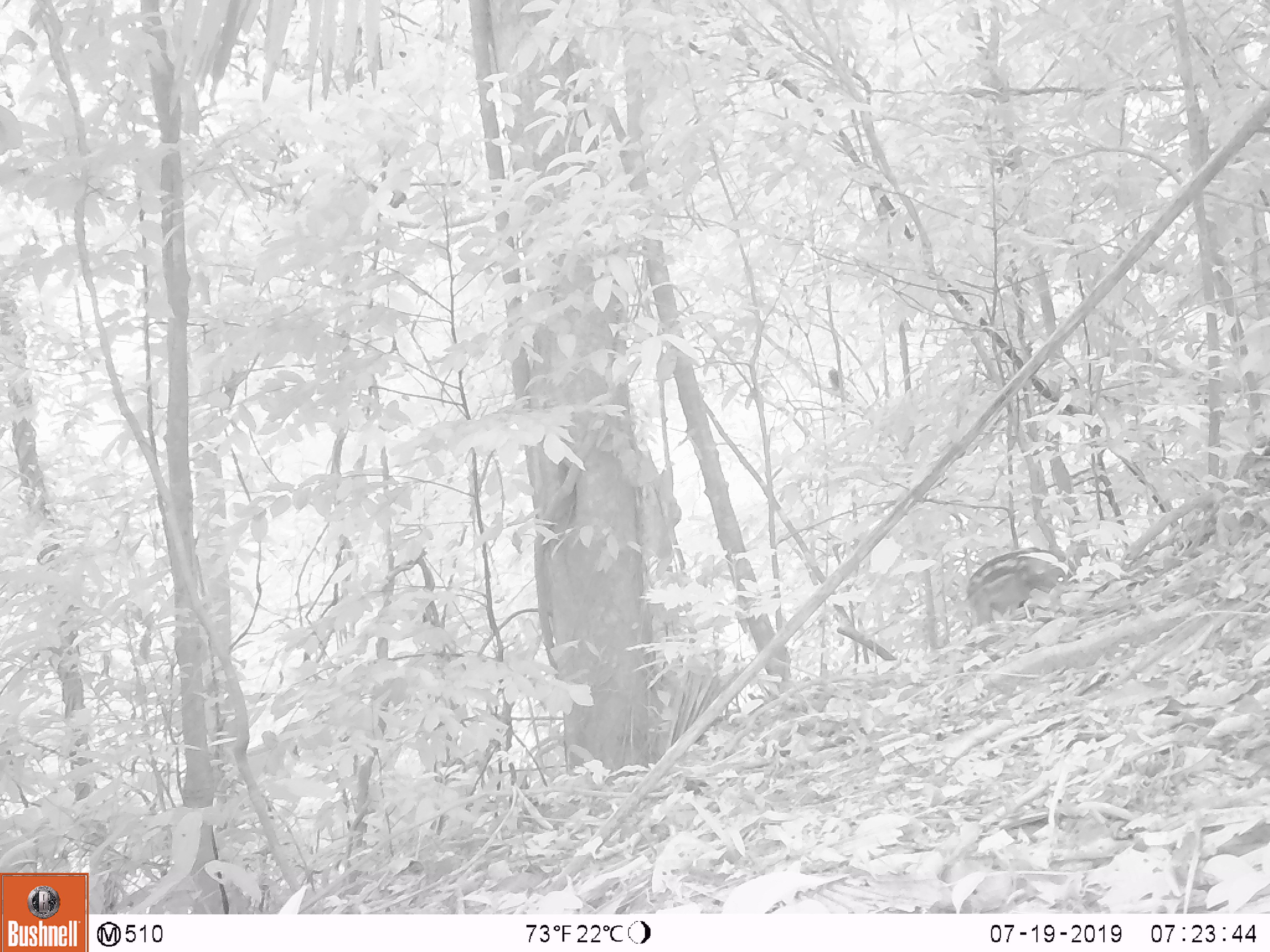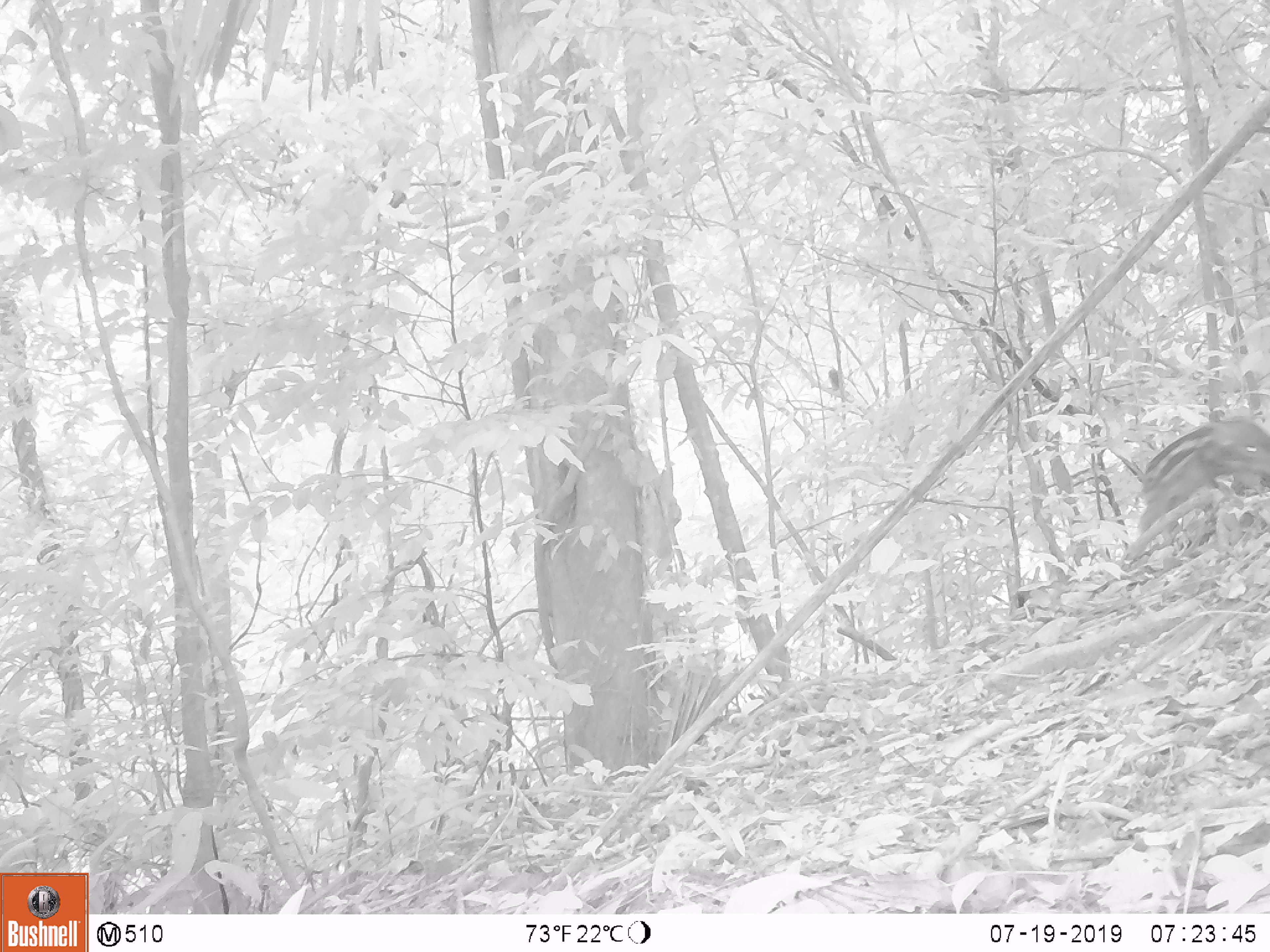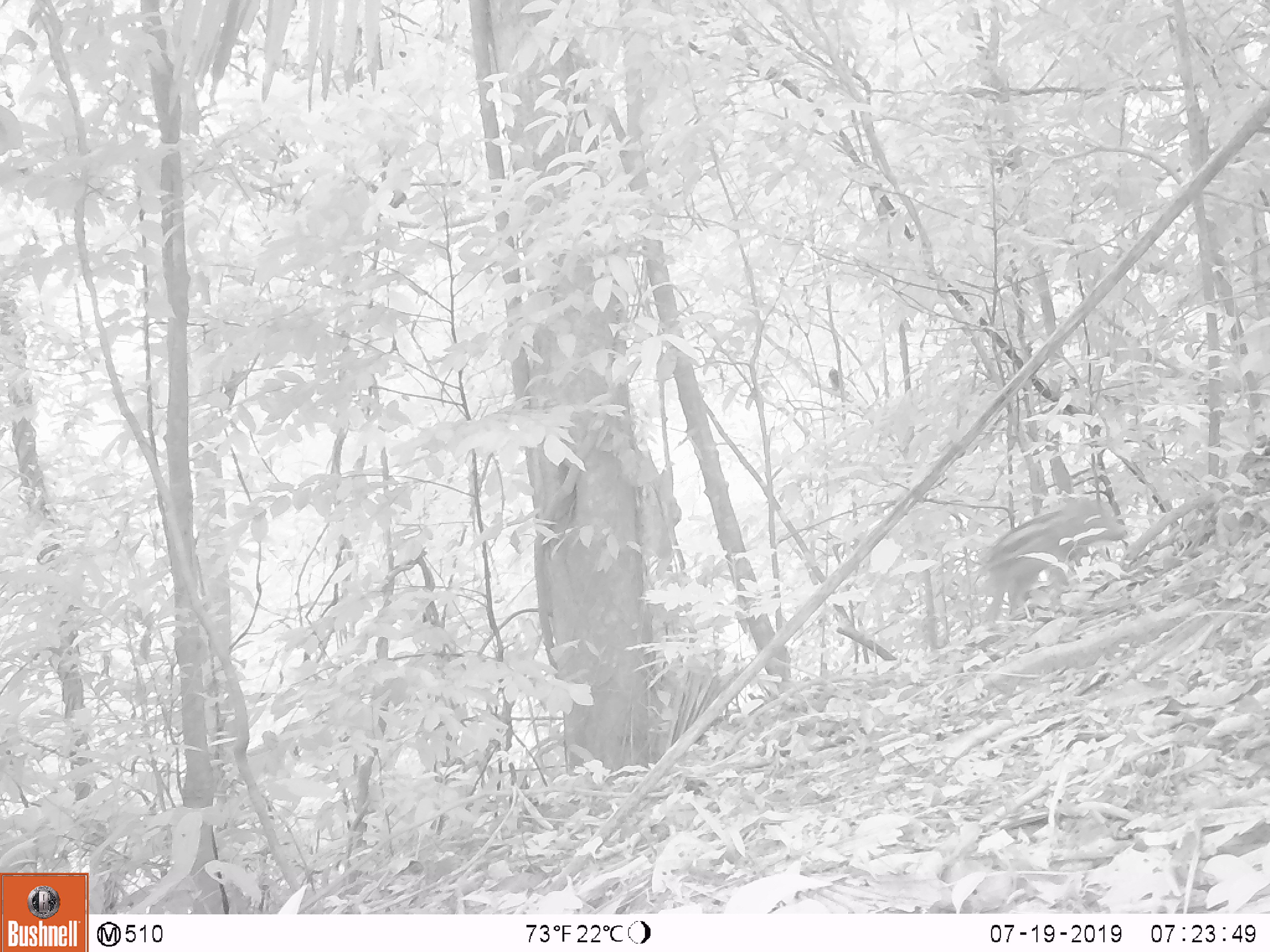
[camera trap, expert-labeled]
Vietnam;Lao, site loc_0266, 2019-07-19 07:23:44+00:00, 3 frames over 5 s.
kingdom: Animalia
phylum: Chordata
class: Mammalia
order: Artiodactyla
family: Suidae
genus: Sus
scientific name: Sus scrofa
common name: eurasian wild pig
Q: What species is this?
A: Eurasian wild pig (Sus scrofa).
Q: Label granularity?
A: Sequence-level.